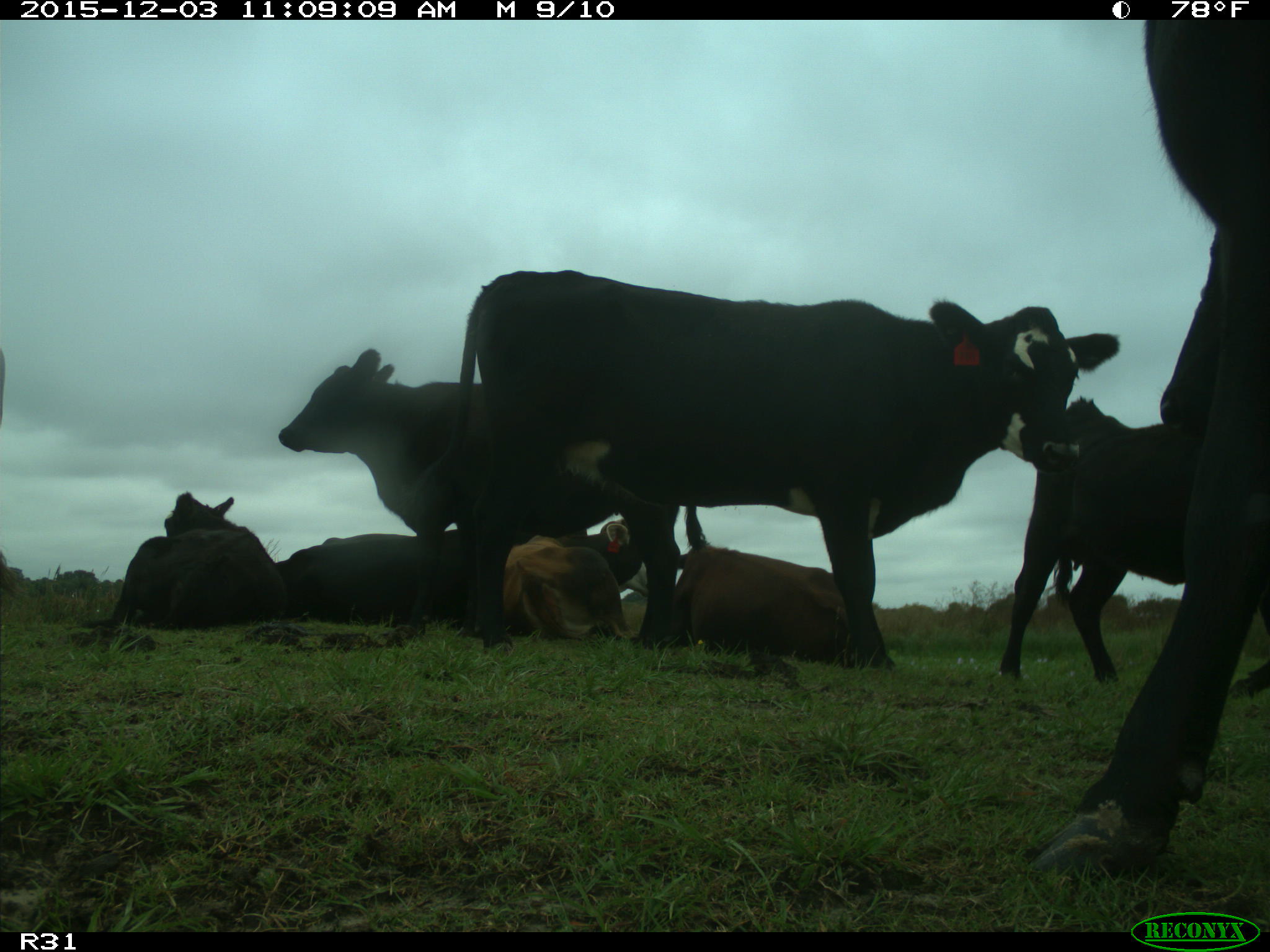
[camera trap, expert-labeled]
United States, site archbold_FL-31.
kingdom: Animalia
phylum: Chordata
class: Mammalia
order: Artiodactyla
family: Bovidae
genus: Bos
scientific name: Bos taurus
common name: domestic cow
Bos taurus (domestic cow).